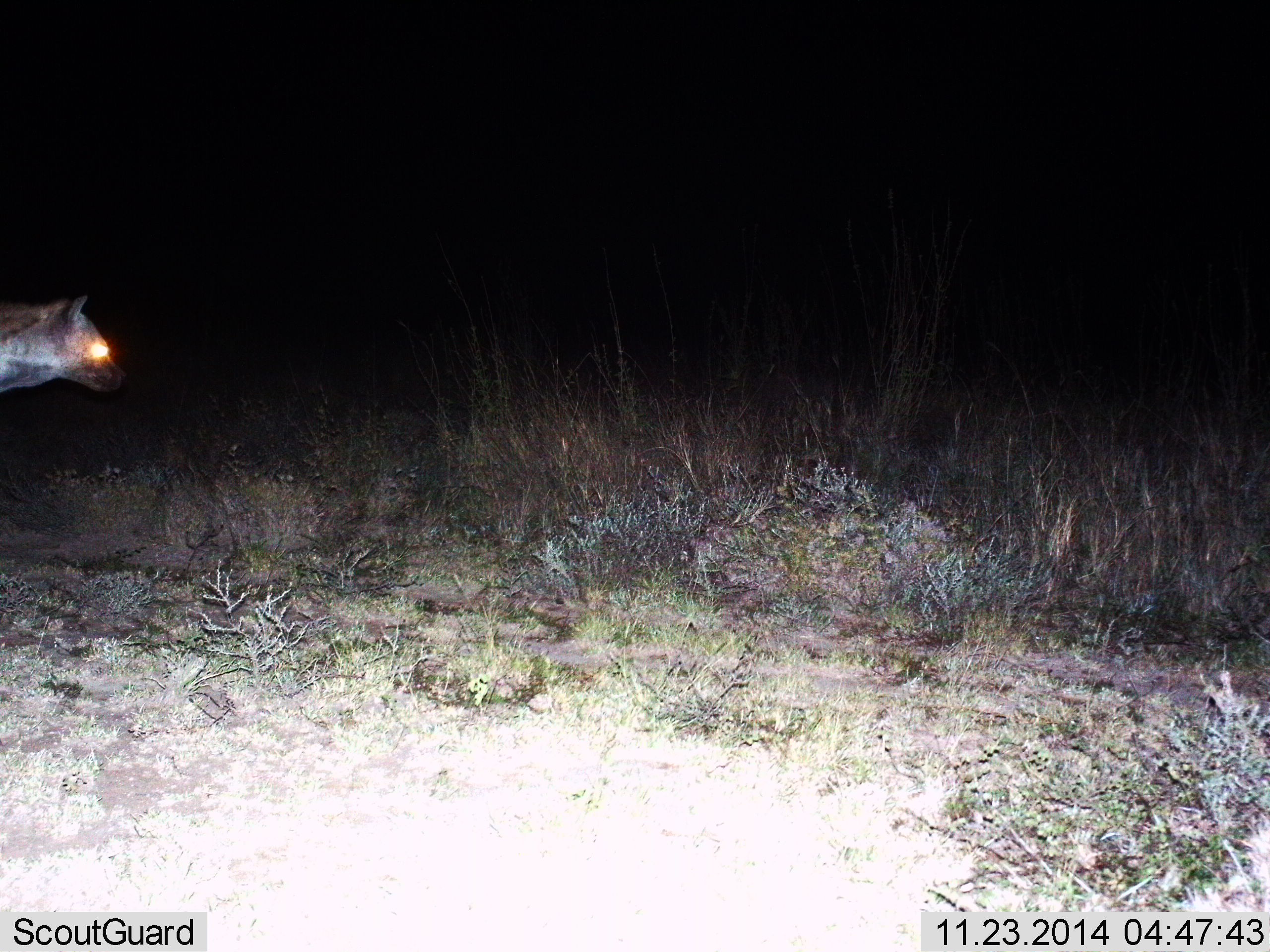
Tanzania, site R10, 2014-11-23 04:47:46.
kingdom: Animalia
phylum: Chordata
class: Mammalia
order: Carnivora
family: Hyaenidae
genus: Crocuta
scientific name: Crocuta crocuta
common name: spotted hyena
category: hyenaspotted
Hyenaspotted (spotted hyena) (Crocuta crocuta), count 1. Behavior (volunteer vote fractions): standing 50%, resting 0%, moving 50%, interacting 0%. Young present (vote fraction): 0%. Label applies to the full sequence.